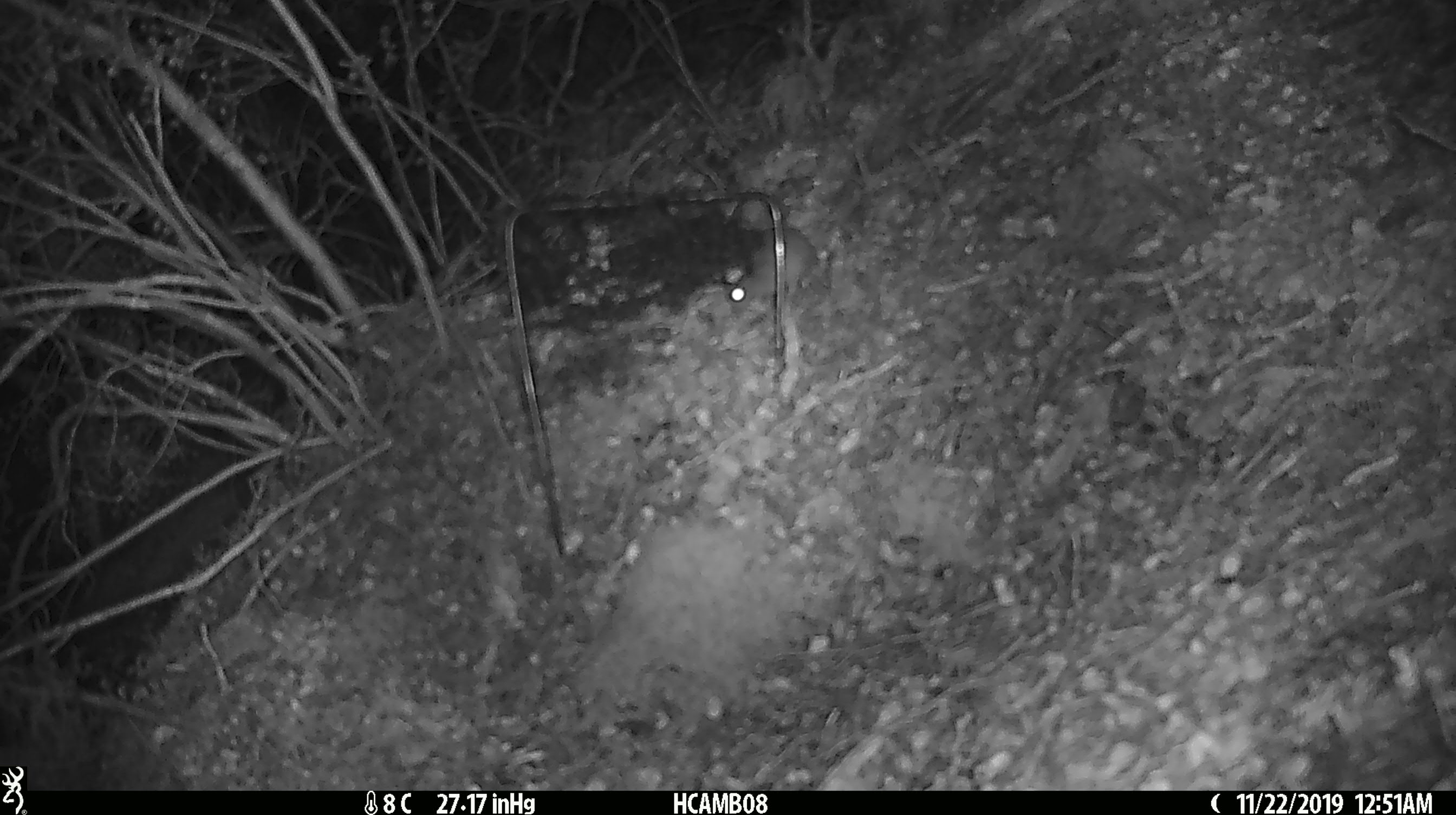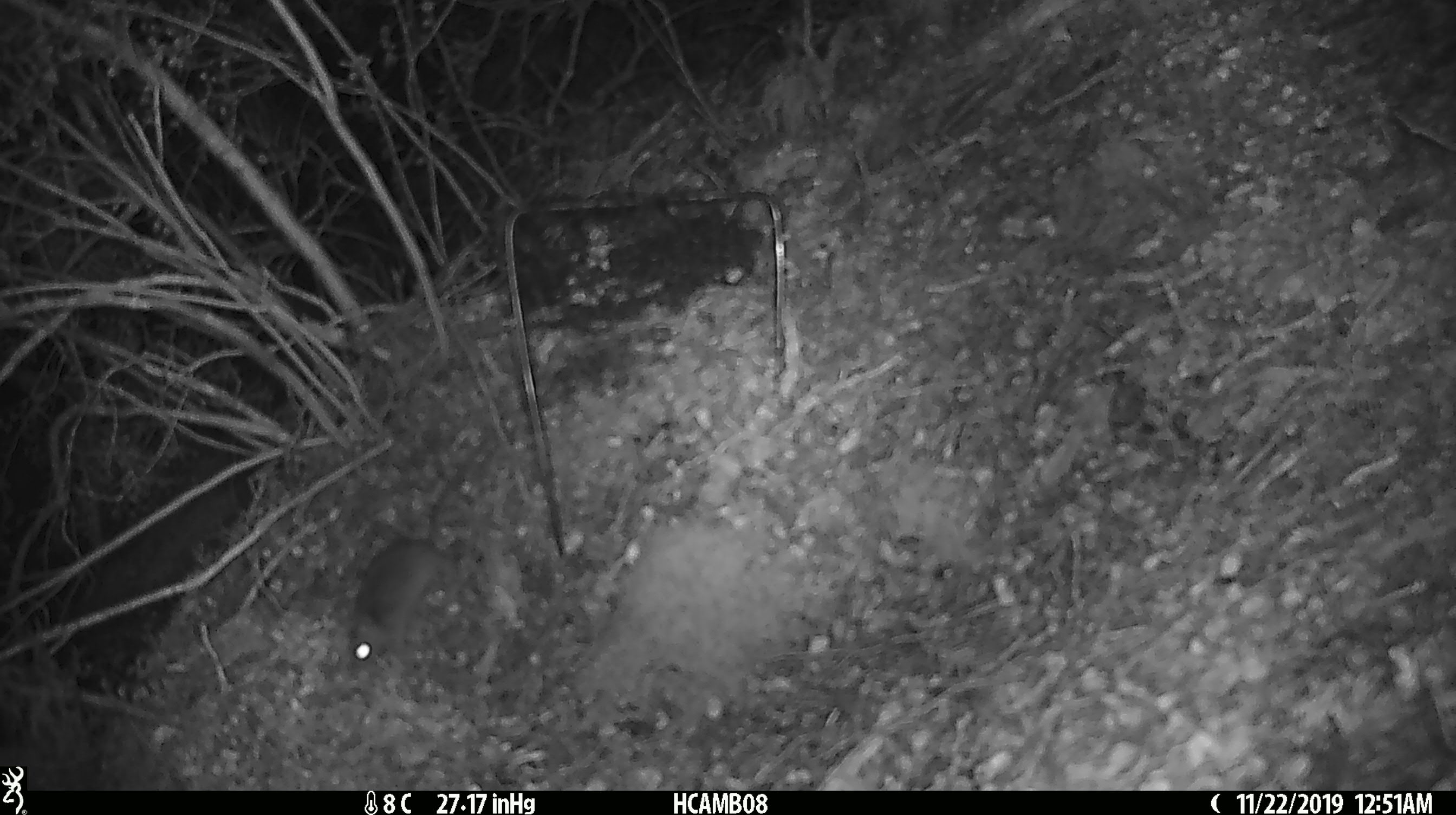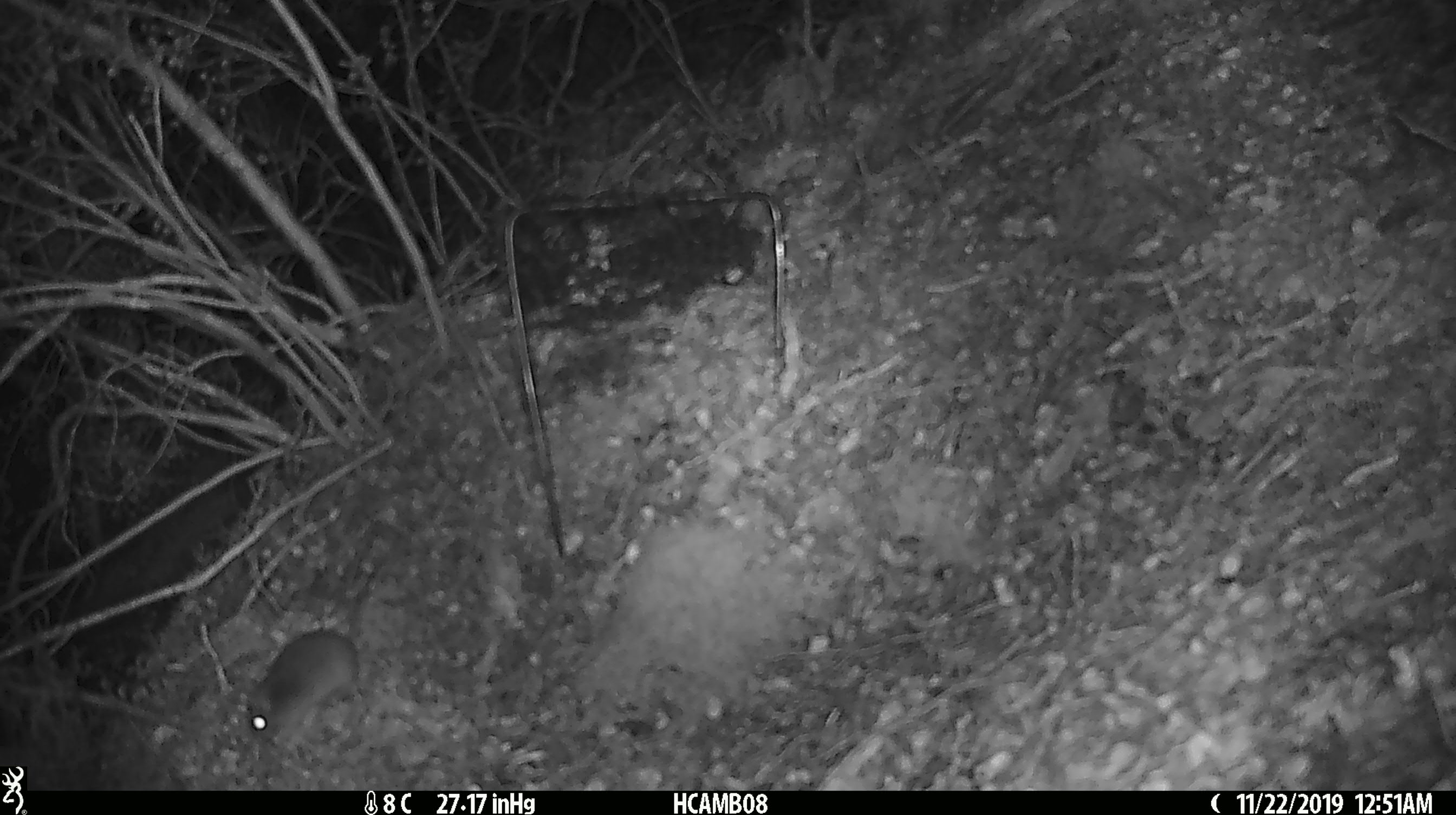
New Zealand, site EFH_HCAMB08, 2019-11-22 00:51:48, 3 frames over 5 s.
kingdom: Animalia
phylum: Chordata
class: Mammalia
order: Rodentia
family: Muridae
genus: Mus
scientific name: Mus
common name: mouse